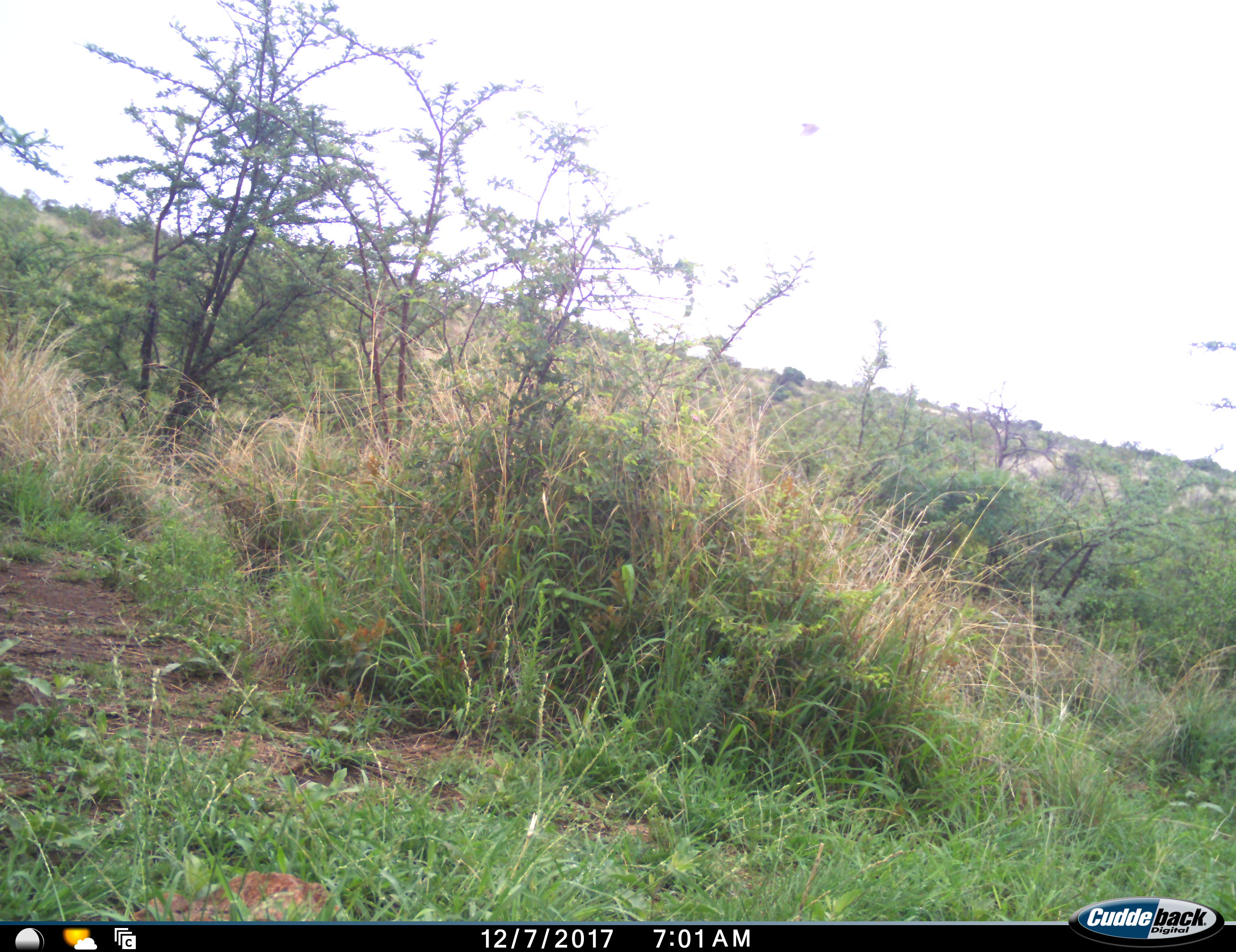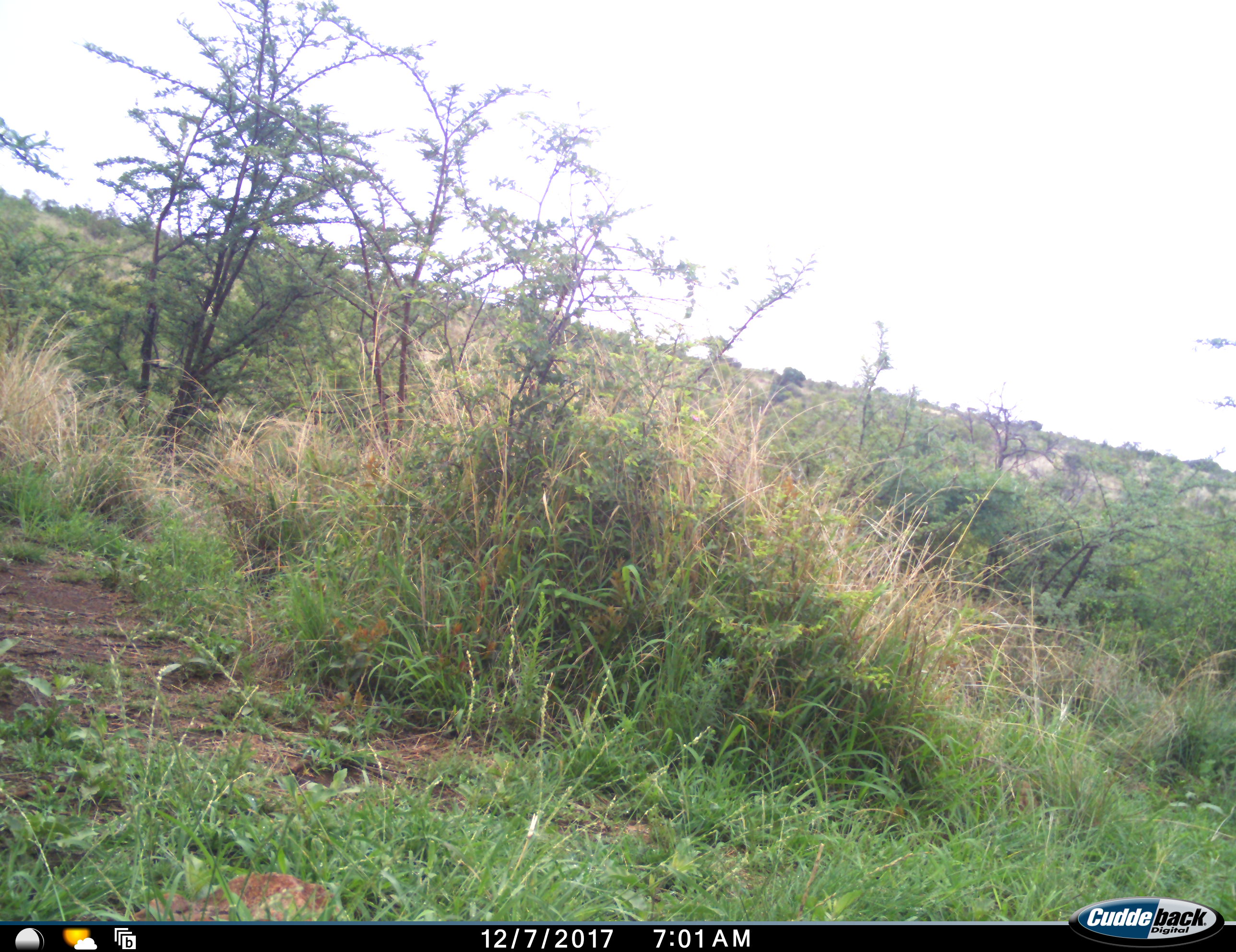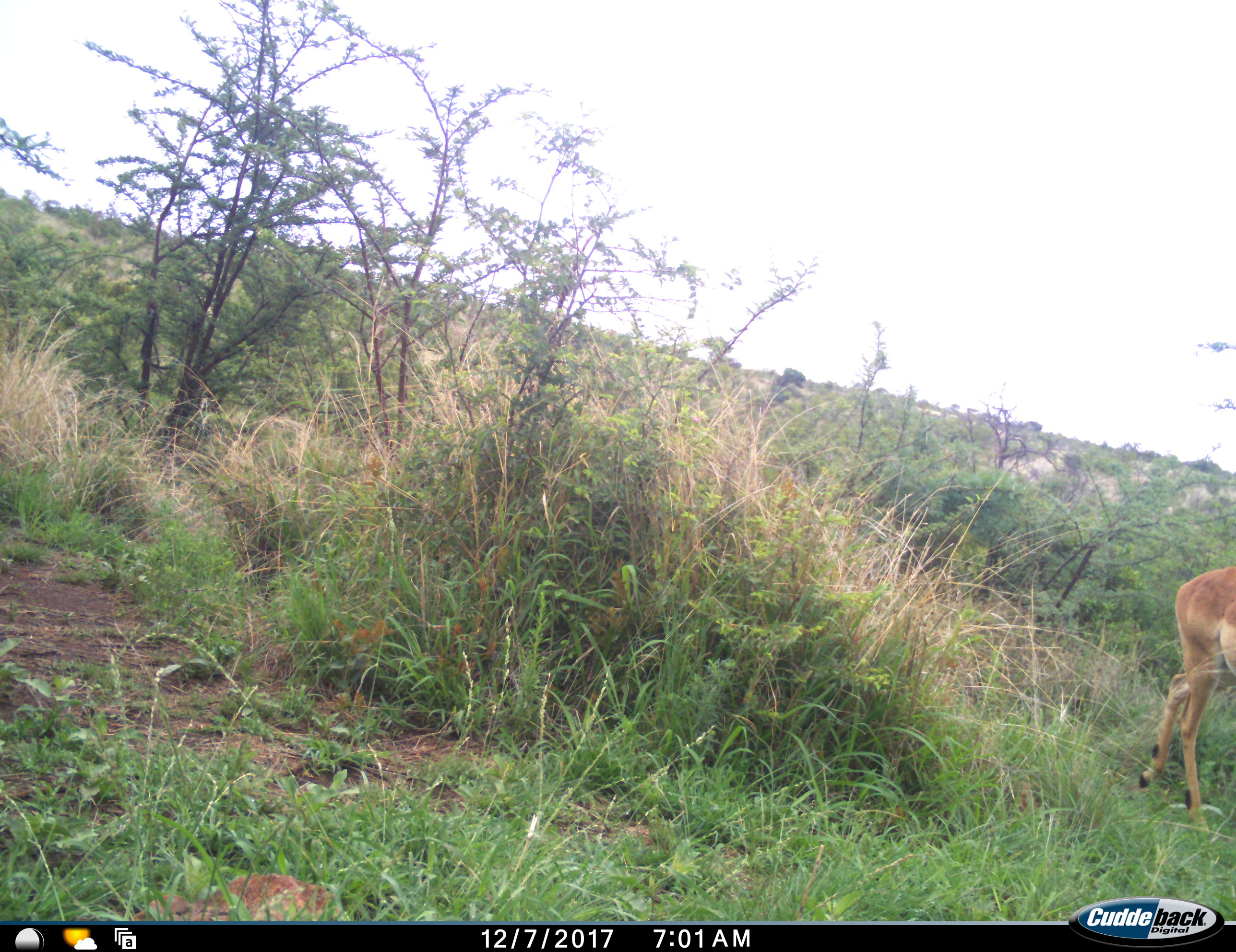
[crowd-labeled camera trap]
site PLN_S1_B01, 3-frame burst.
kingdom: Animalia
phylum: Chordata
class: Mammalia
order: Artiodactyla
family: Bovidae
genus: Aepyceros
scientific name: Aepyceros melampus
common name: impala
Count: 1.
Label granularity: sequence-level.